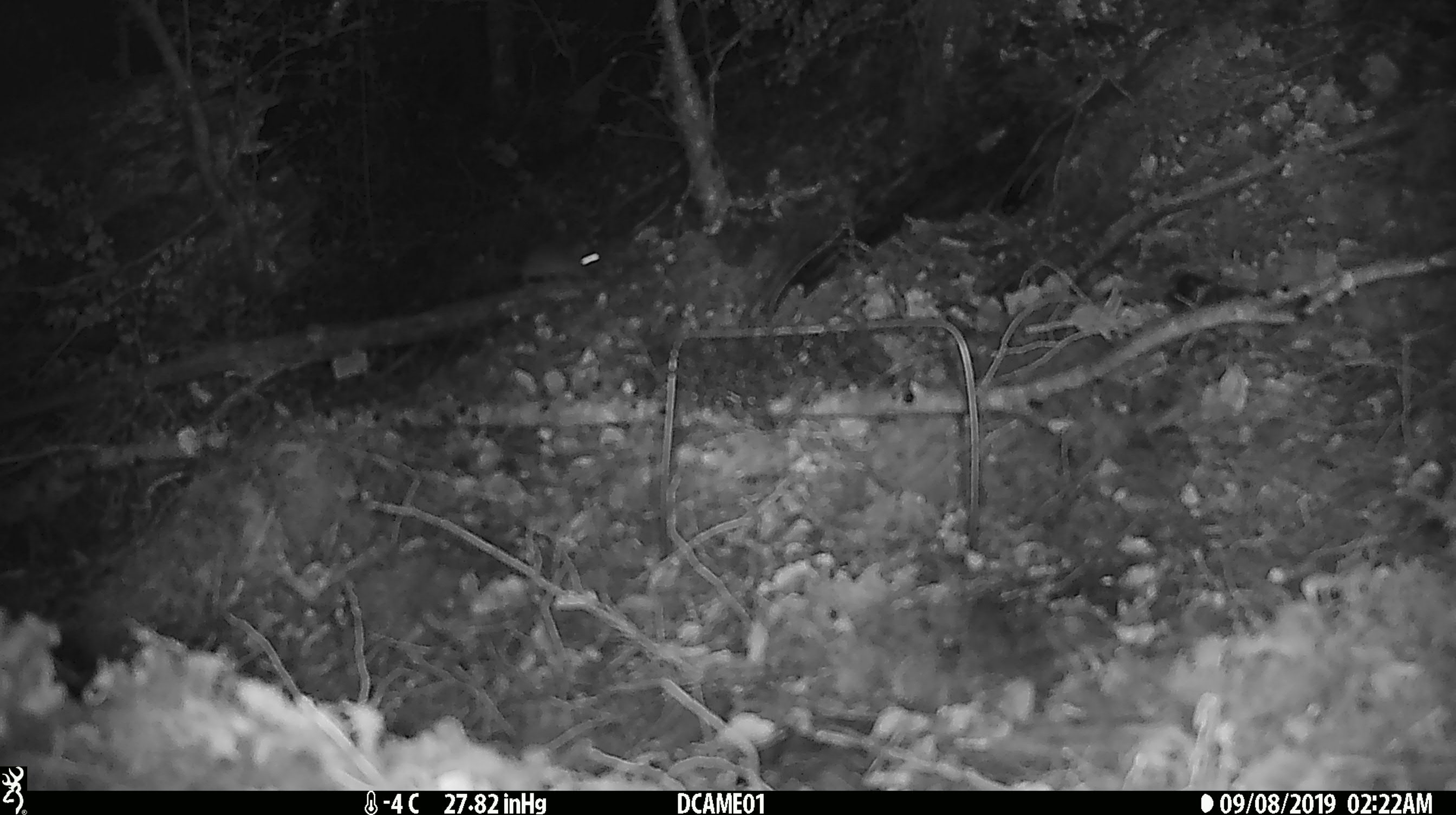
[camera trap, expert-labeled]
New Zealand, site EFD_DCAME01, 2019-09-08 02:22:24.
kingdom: Animalia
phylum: Chordata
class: Mammalia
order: Rodentia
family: Muridae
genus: Mus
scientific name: Mus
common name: mouse